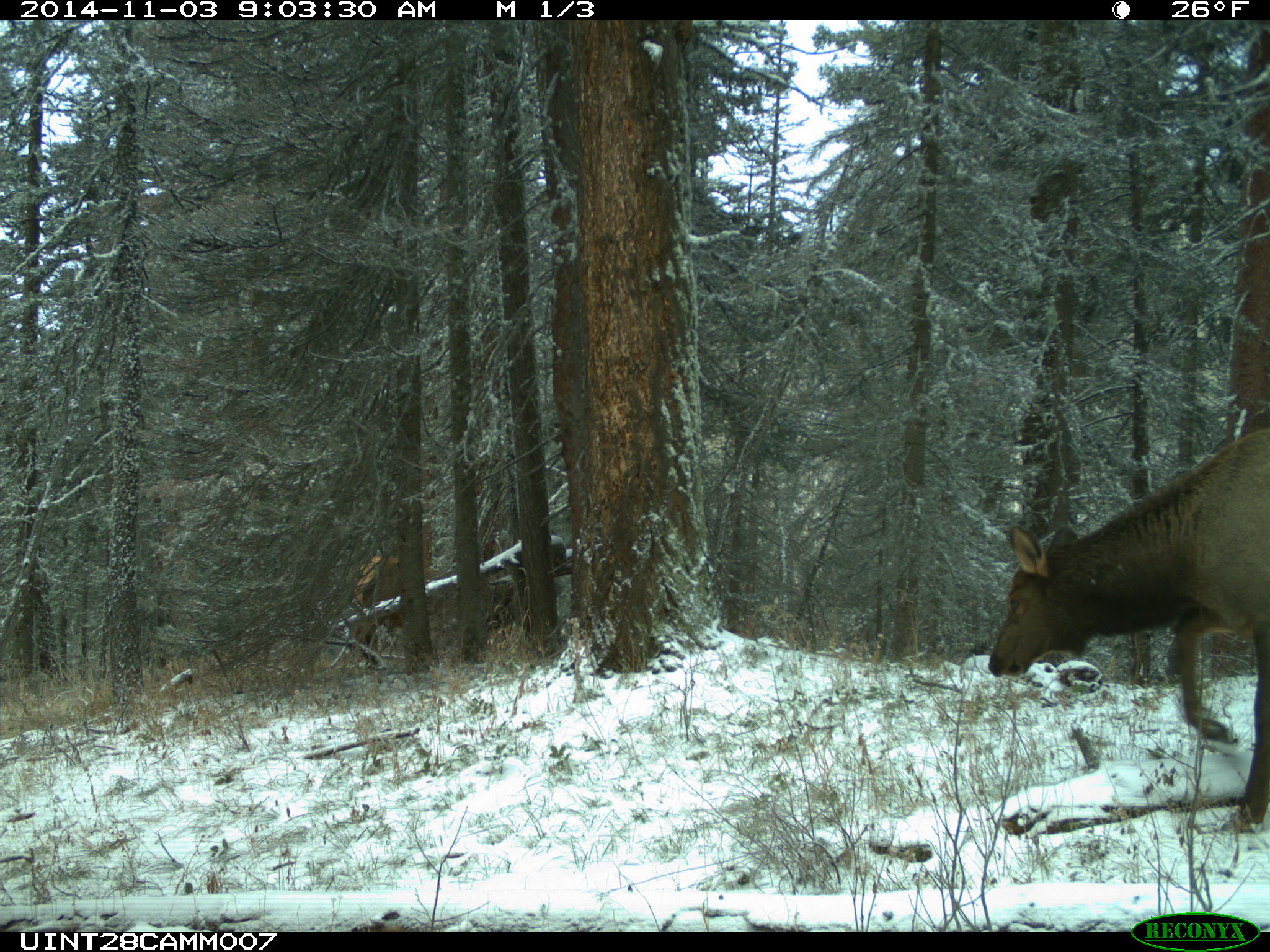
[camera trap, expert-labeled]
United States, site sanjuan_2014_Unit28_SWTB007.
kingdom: Animalia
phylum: Chordata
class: Mammalia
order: Artiodactyla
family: Cervidae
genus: Cervus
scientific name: Cervus elaphus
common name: red deer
Cervus elaphus (red deer).